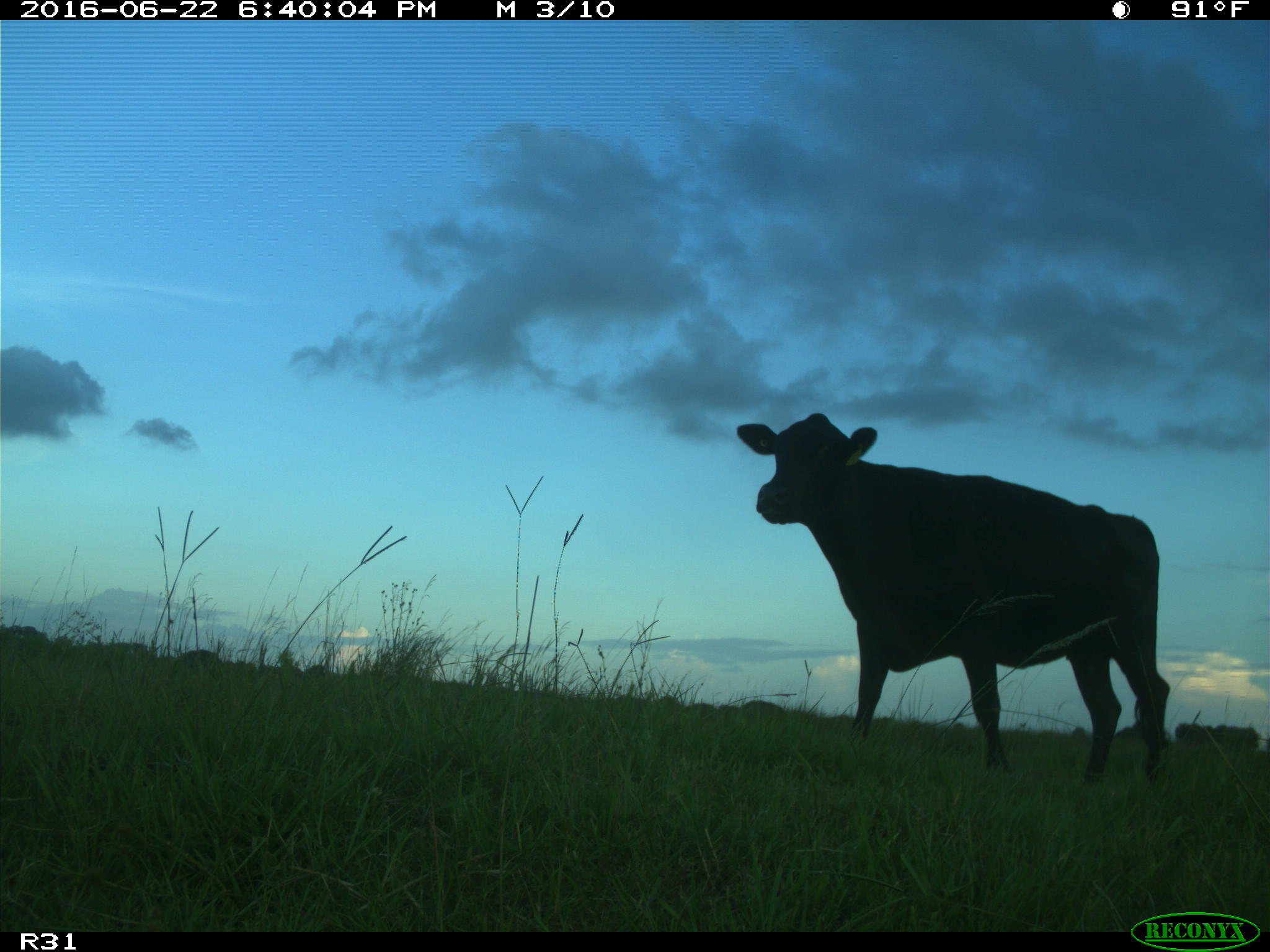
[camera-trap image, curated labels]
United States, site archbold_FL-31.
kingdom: Animalia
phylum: Chordata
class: Mammalia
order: Artiodactyla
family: Bovidae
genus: Bos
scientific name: Bos taurus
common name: domestic cow